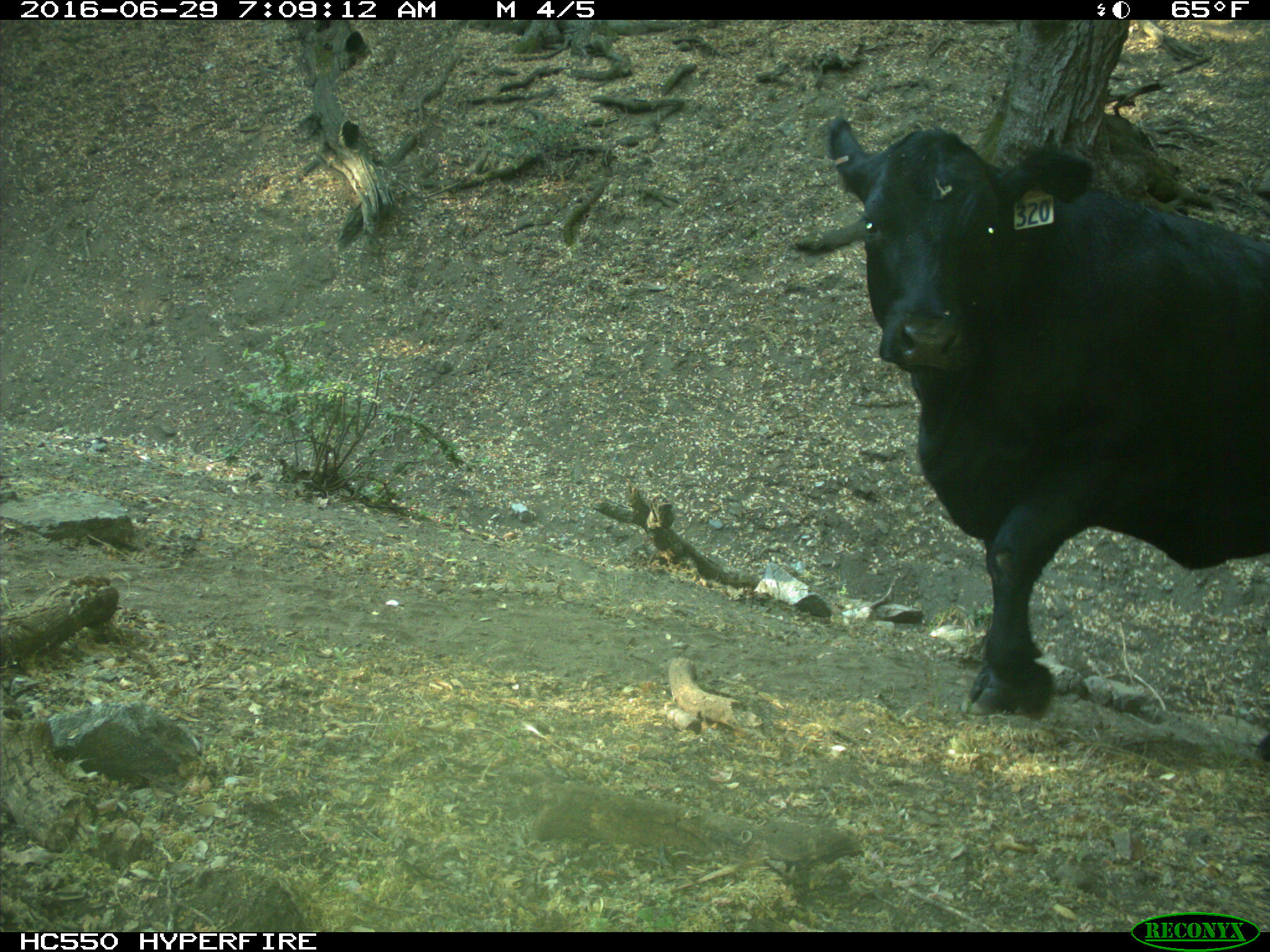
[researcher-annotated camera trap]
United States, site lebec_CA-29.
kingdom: Animalia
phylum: Chordata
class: Mammalia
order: Artiodactyla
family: Bovidae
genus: Bos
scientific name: Bos taurus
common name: domestic cow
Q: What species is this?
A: Bos taurus (domestic cow).